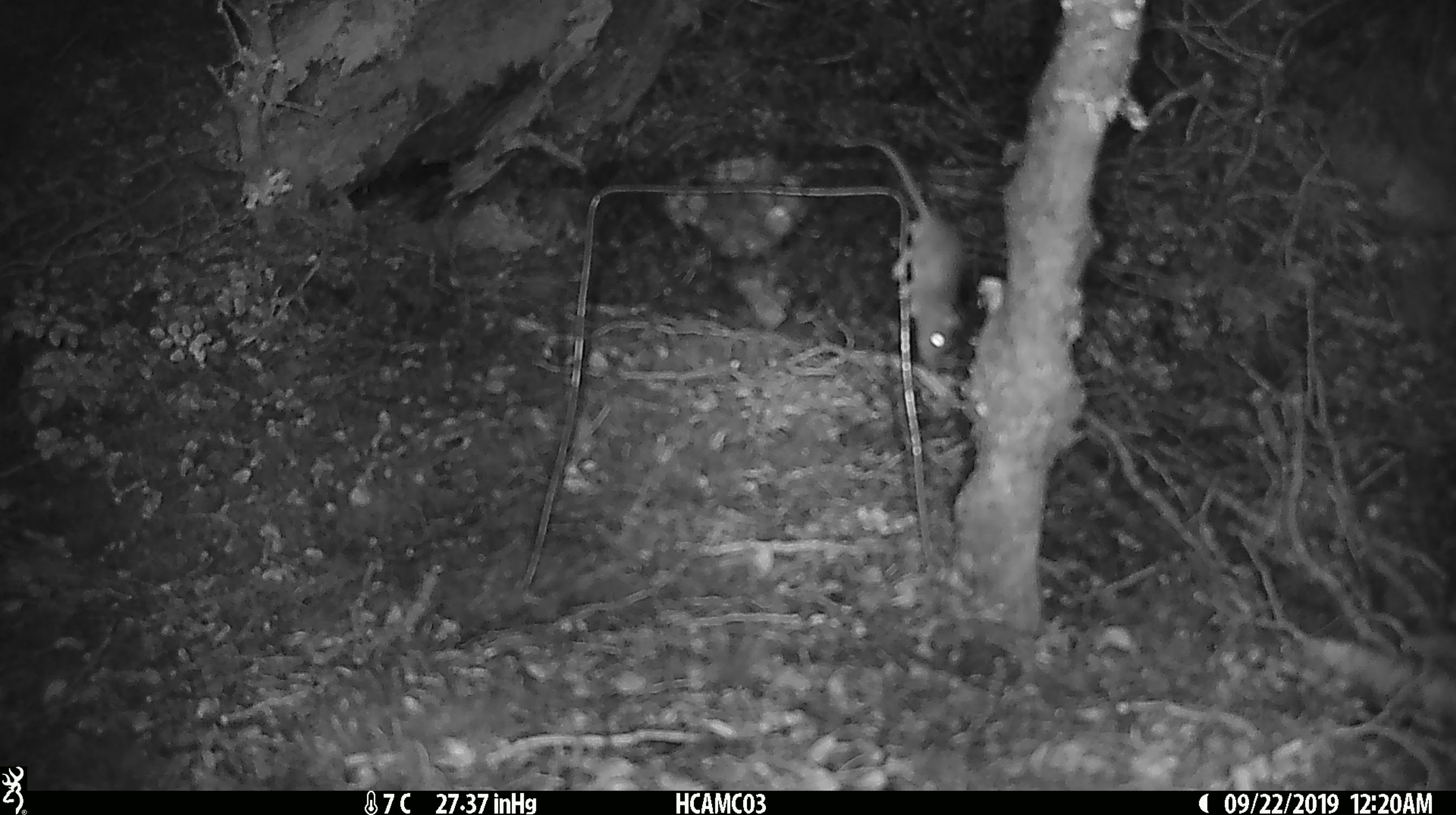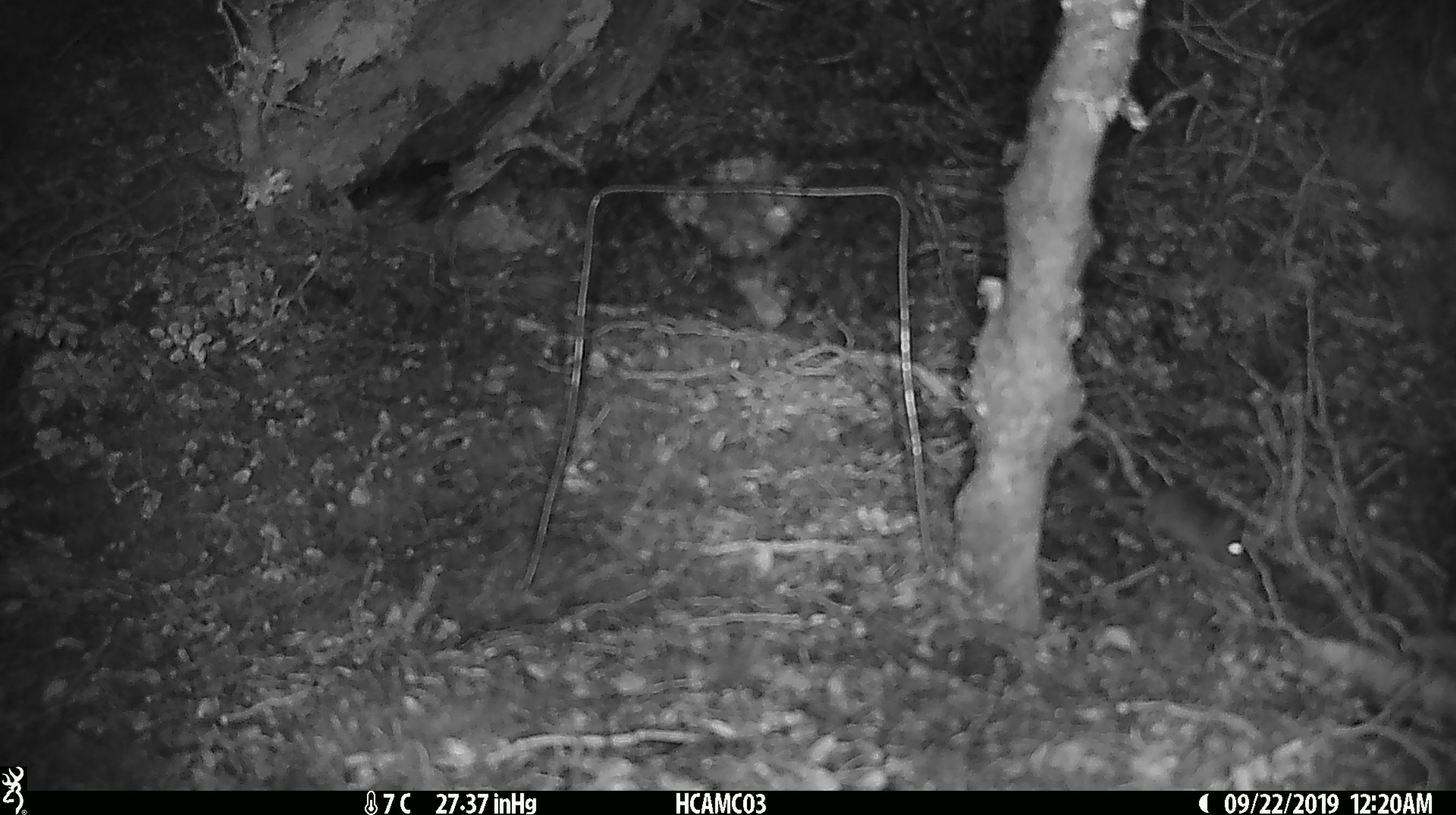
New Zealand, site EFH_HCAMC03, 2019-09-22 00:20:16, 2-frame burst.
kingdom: Animalia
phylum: Chordata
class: Mammalia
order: Rodentia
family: Muridae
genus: Mus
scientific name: Mus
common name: mouse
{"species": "mouse (Mus)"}